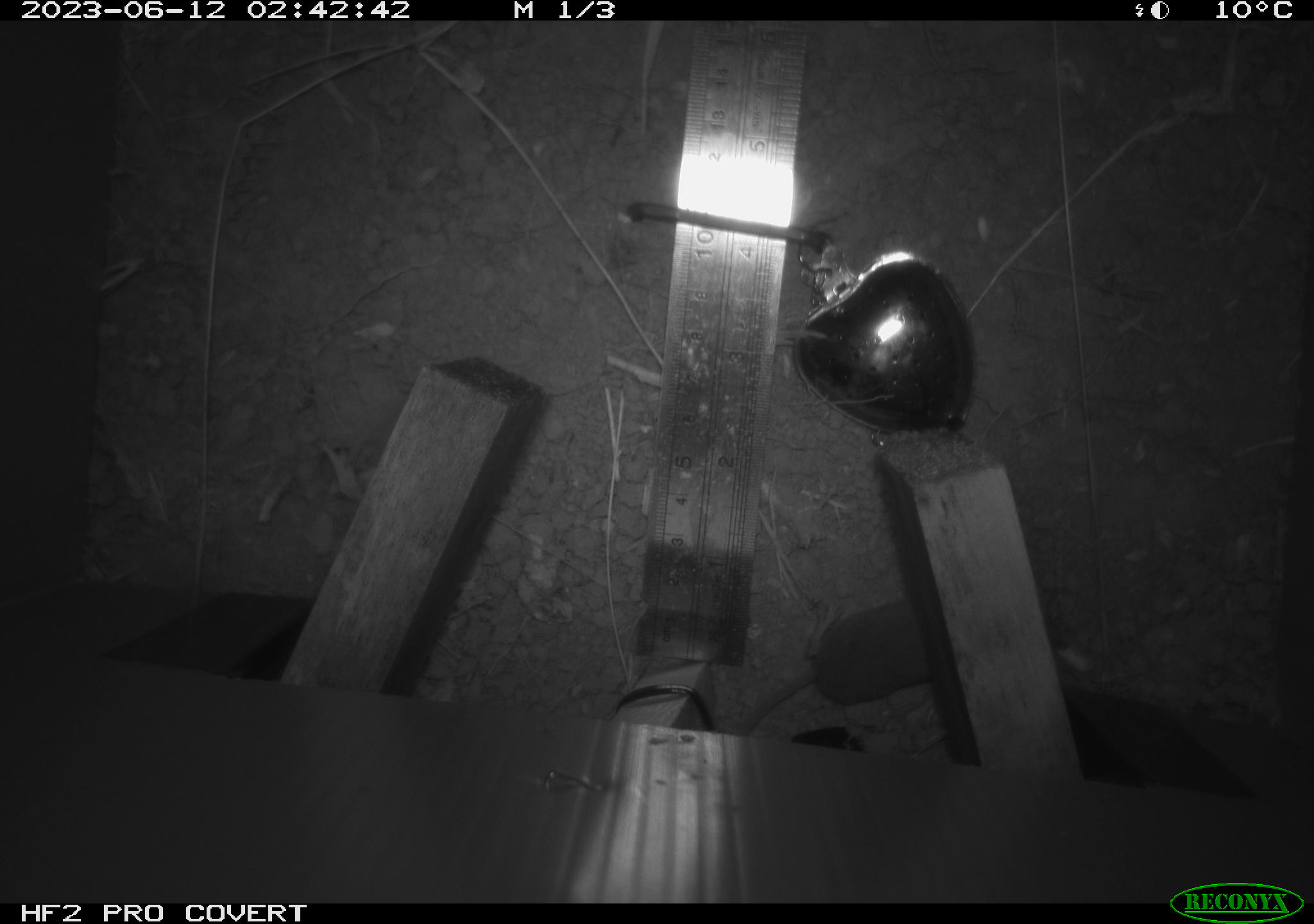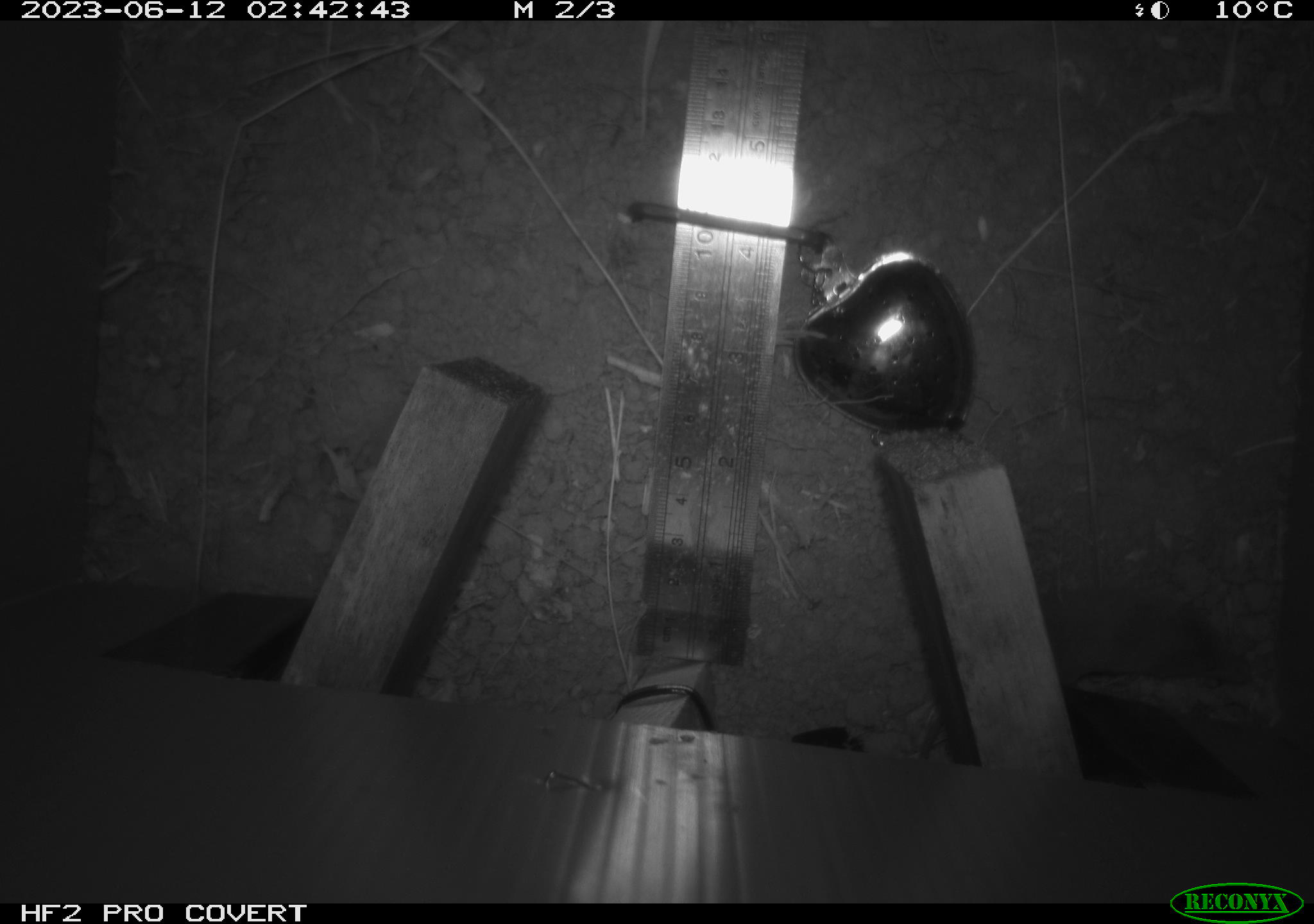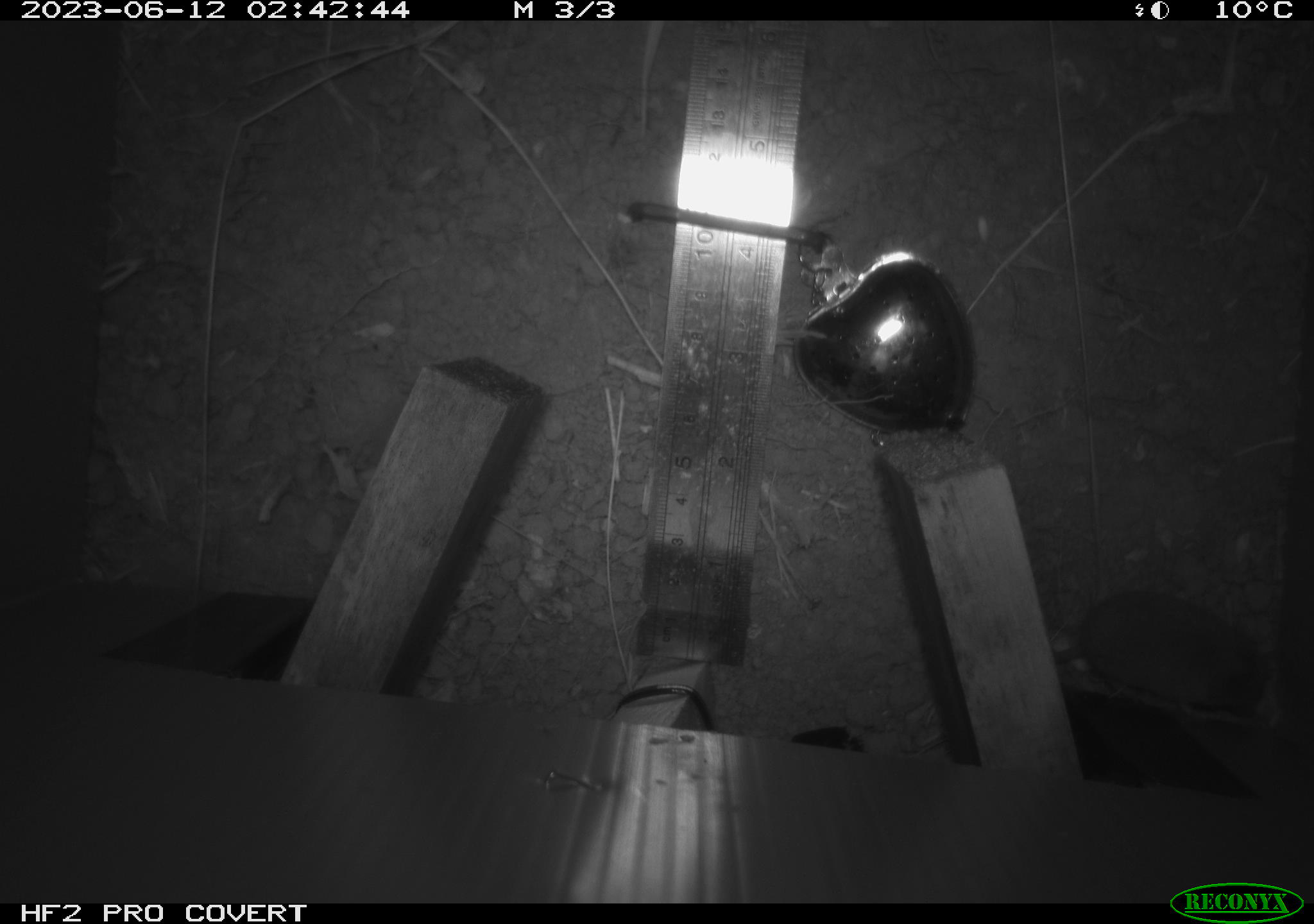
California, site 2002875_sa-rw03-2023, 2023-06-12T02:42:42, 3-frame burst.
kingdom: Animalia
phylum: Chordata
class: Mammalia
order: Eulipotyphla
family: Soricidae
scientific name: Soricidae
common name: shrews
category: soricidae family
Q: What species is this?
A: Soricidae family (shrews) (Soricidae).